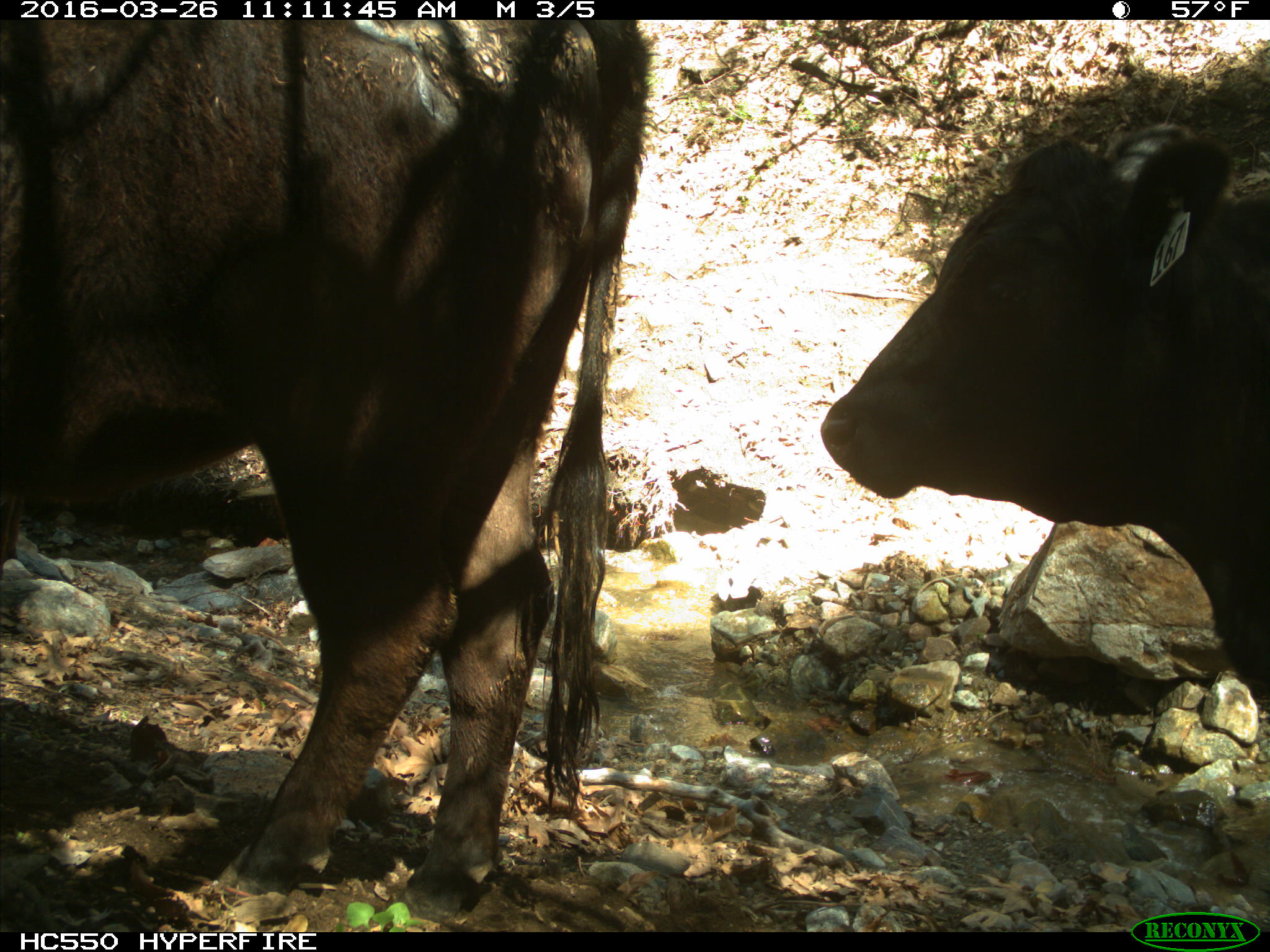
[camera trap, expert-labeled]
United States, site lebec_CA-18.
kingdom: Animalia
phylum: Chordata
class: Mammalia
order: Artiodactyla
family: Bovidae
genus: Bos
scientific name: Bos taurus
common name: domestic cow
Bos taurus (domestic cow).